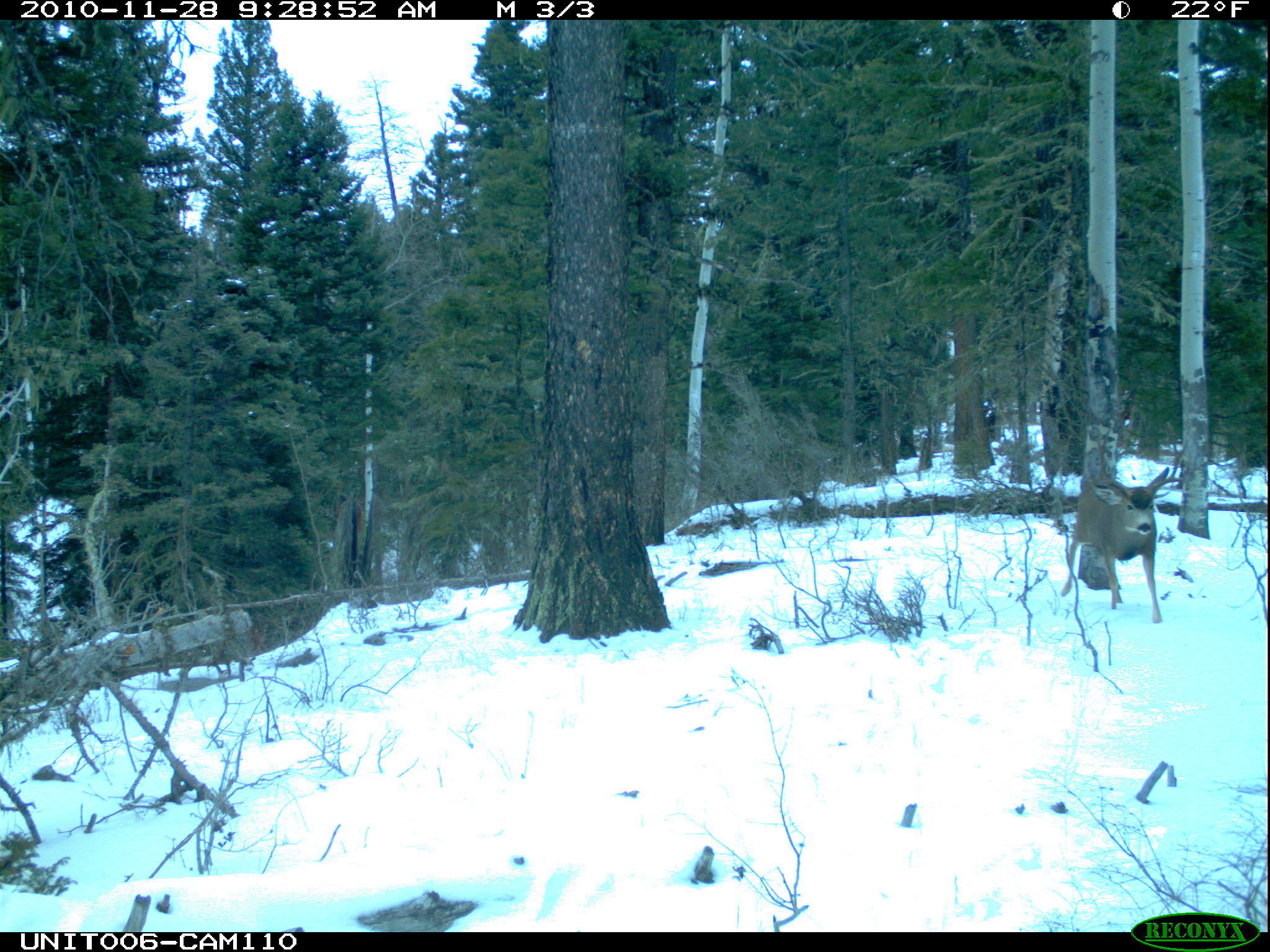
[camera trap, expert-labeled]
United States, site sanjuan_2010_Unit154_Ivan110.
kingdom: Animalia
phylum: Chordata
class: Mammalia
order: Artiodactyla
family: Cervidae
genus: Odocoileus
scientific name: Odocoileus hemionus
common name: mule deer